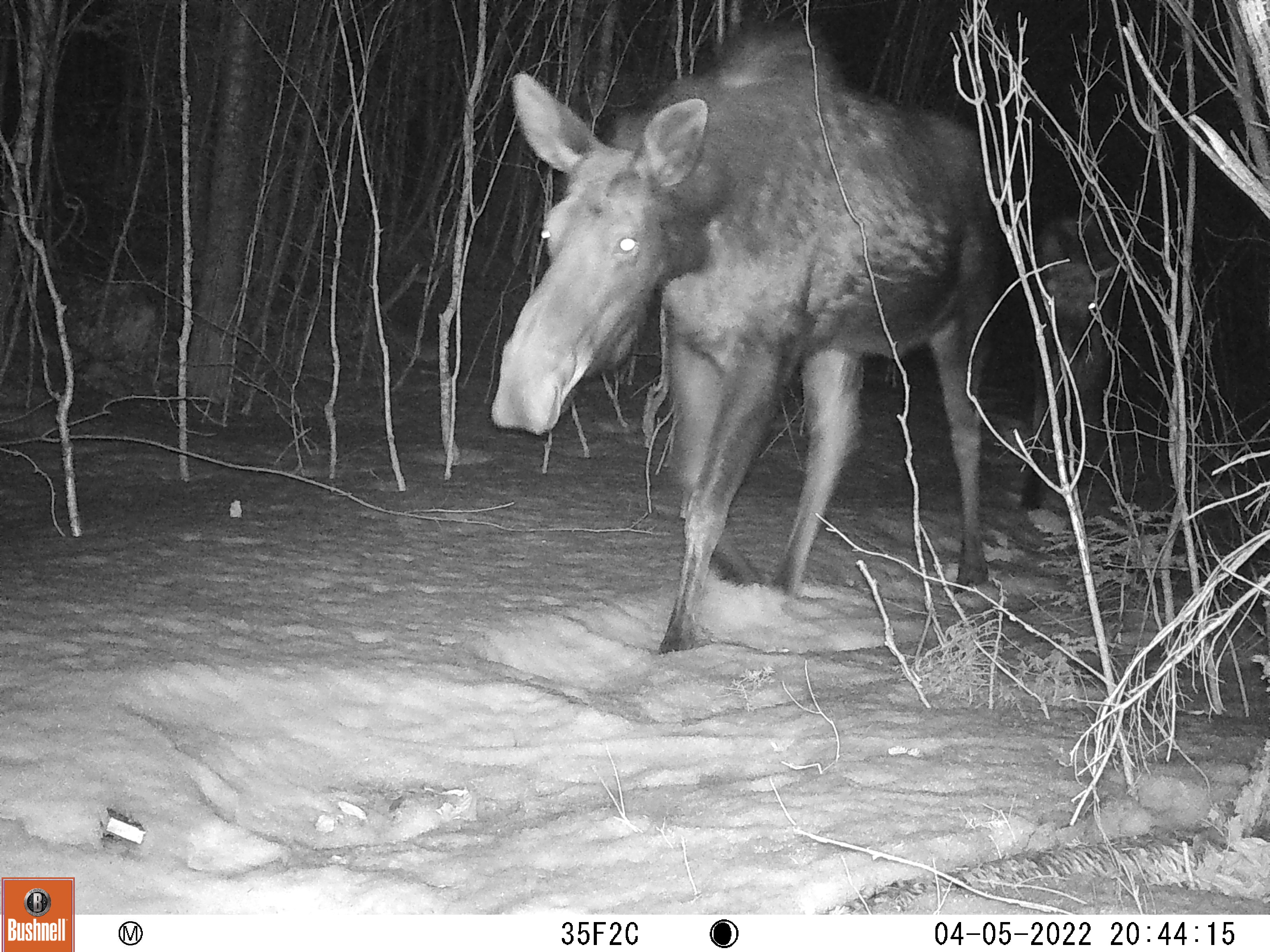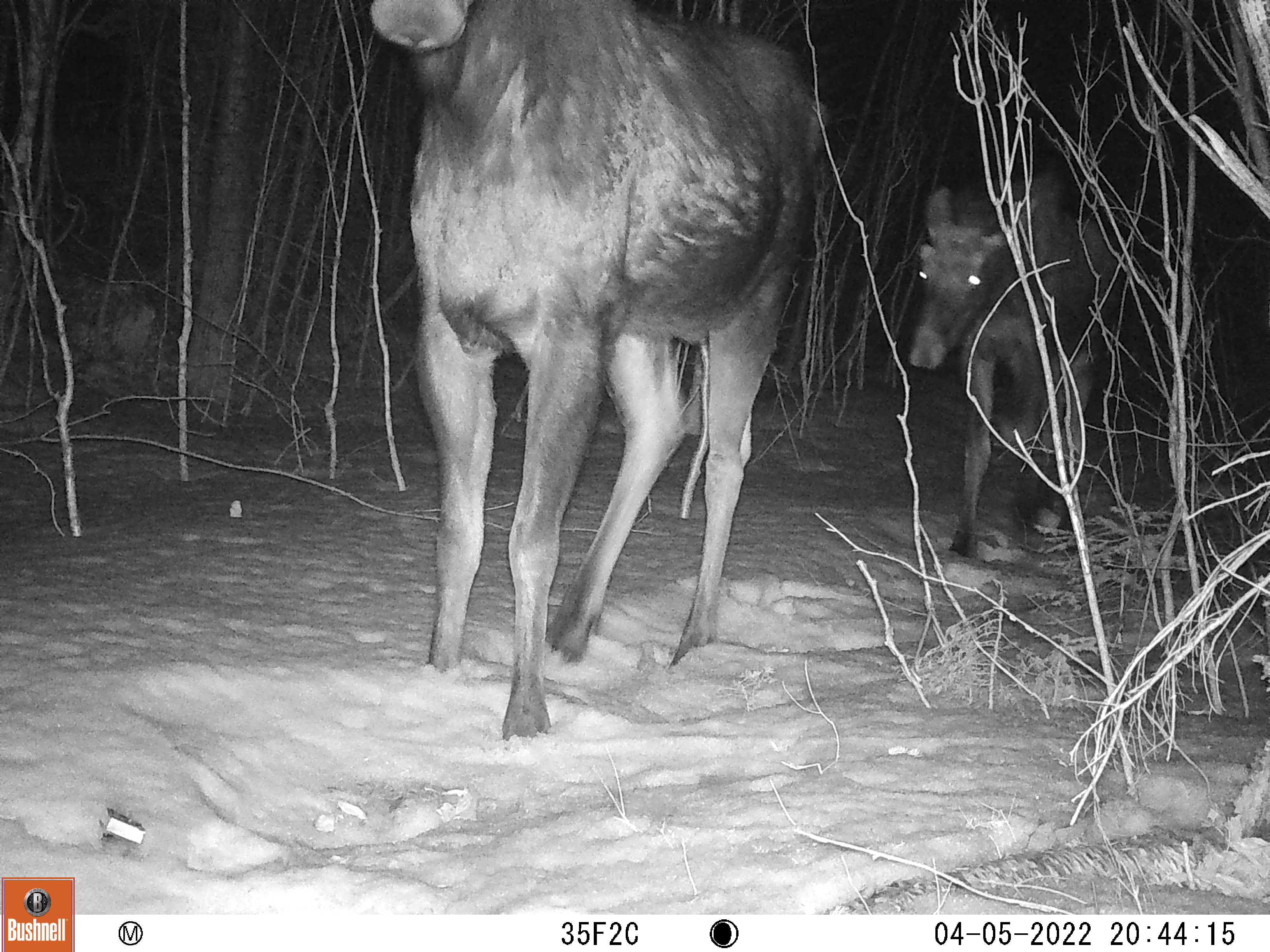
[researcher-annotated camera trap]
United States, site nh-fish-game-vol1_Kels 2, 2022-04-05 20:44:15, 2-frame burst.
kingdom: Animalia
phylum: Chordata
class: Mammalia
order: Artiodactyla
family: Cervidae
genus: Alces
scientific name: Alces alces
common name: moose